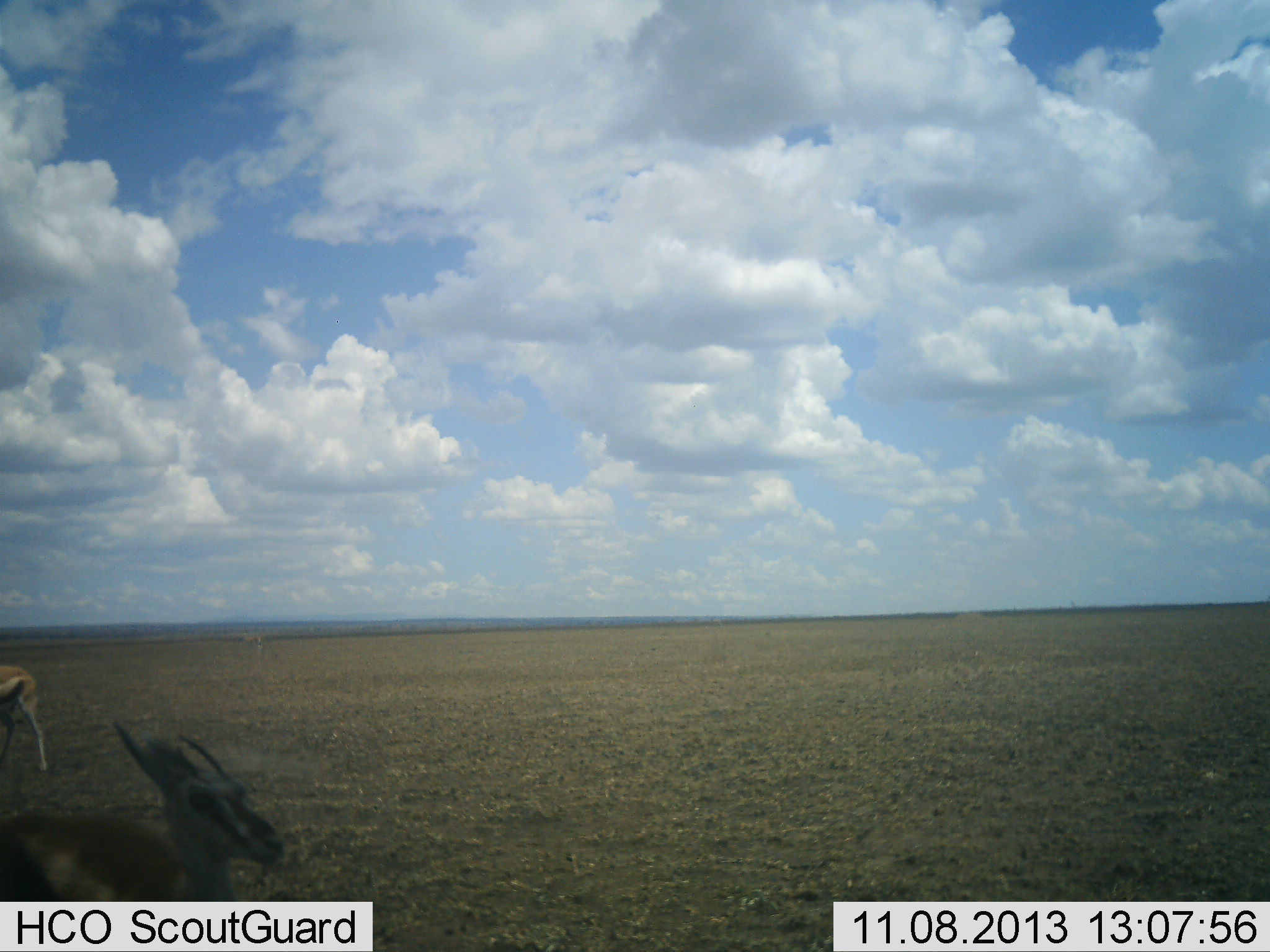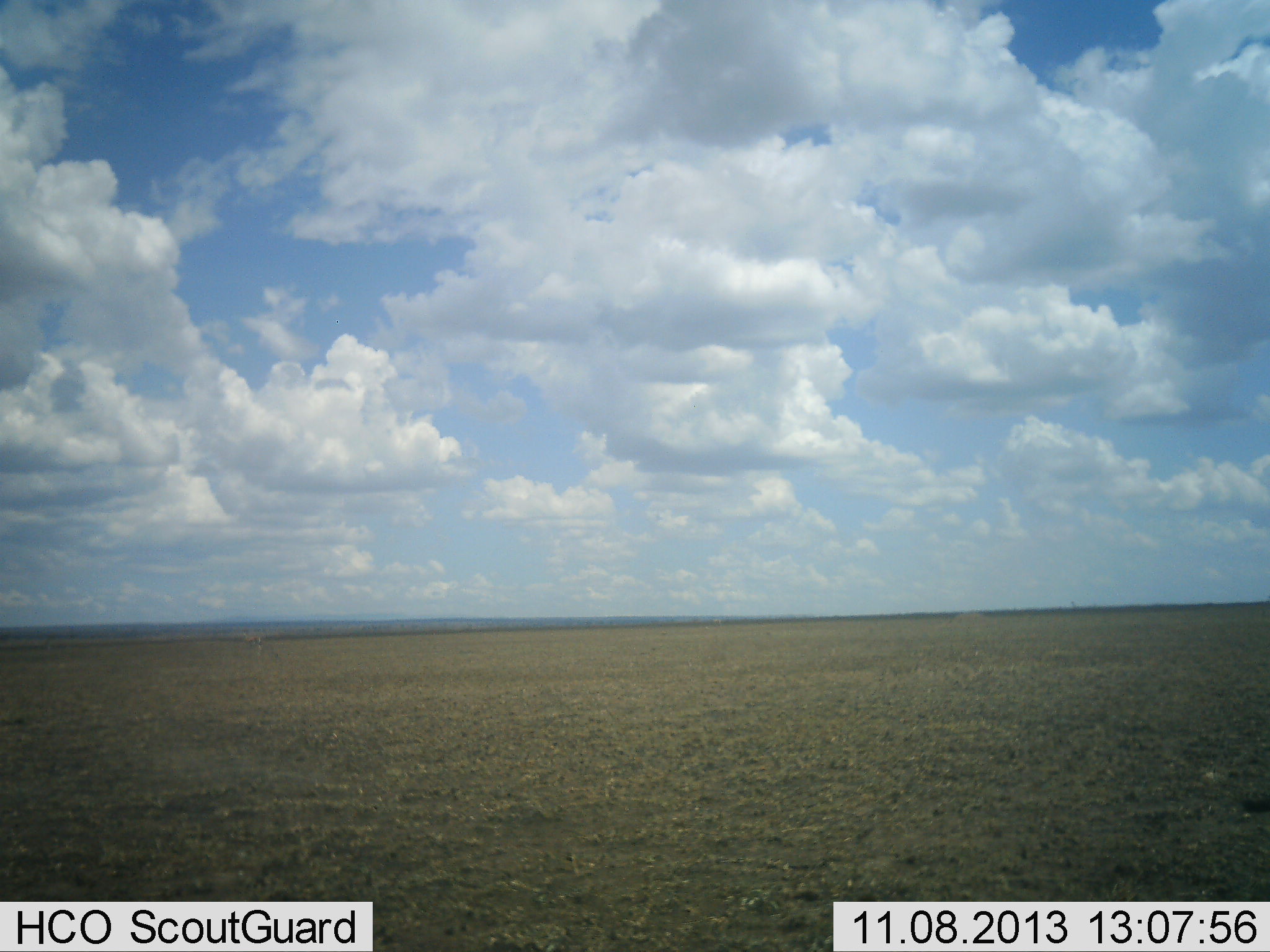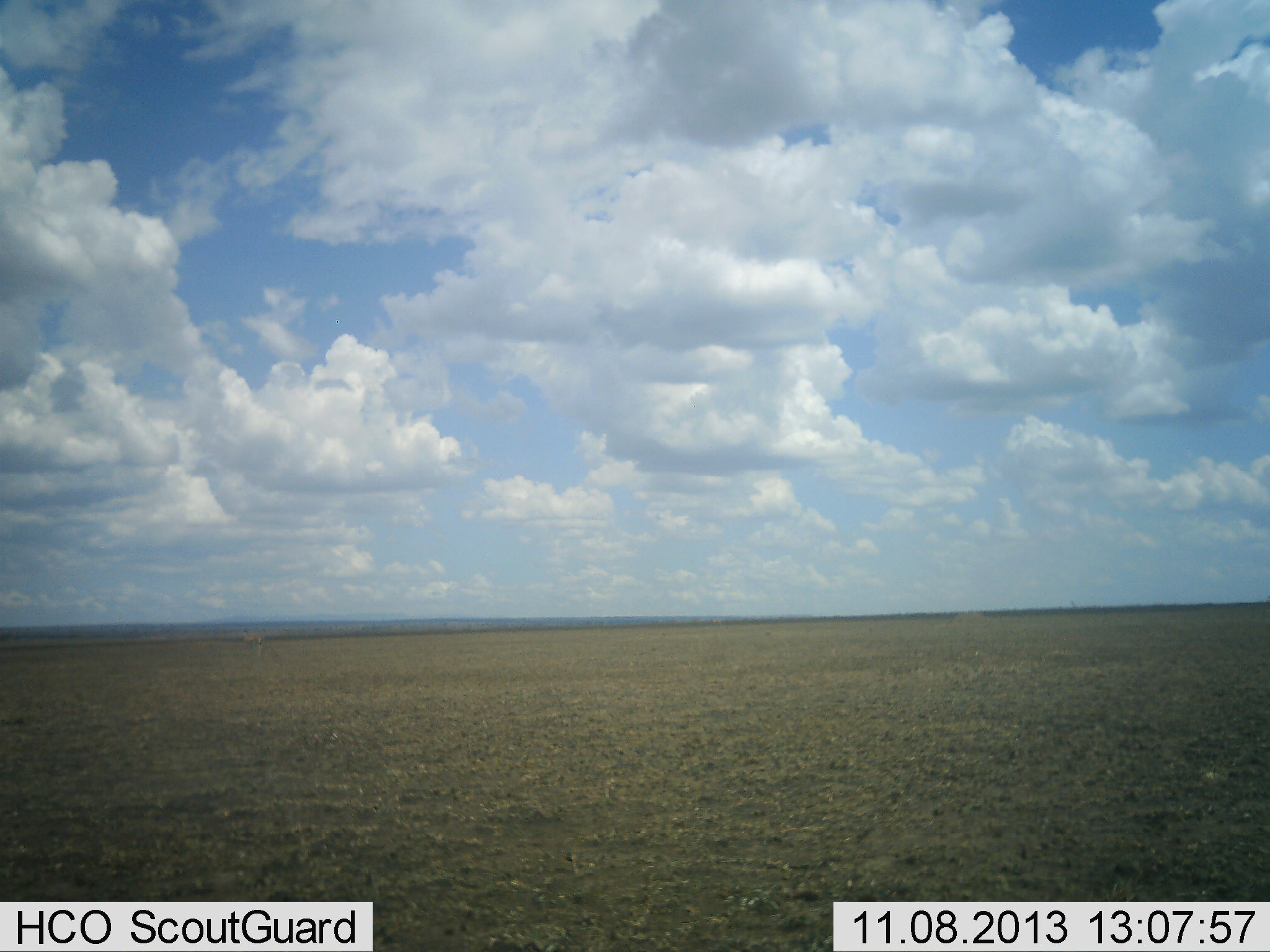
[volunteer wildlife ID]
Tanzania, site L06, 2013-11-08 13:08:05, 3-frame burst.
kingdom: Animalia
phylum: Chordata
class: Mammalia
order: Artiodactyla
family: Bovidae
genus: Eudorcas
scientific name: Eudorcas thomsonii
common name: thomson's gazelle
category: gazellethomsons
Gazellethomsons (thomson's gazelle) (Eudorcas thomsonii), count 2. Behavior (volunteer vote fractions): standing 30%, resting 0%, moving 90%, interacting 0%. Young present (vote fraction): 0%. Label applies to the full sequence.